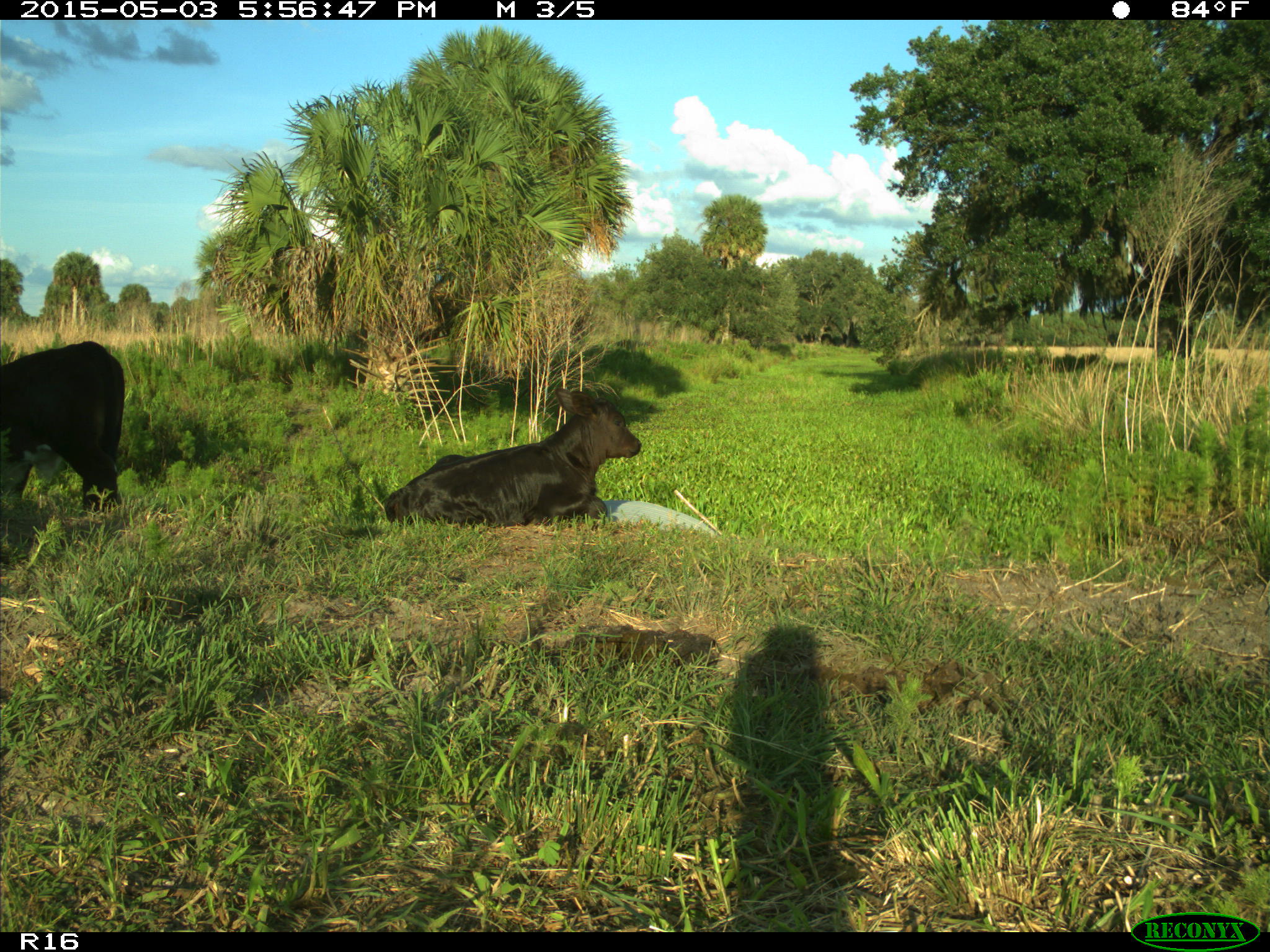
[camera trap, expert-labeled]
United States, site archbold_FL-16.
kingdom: Animalia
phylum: Chordata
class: Mammalia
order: Artiodactyla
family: Bovidae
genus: Bos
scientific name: Bos taurus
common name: domestic cow